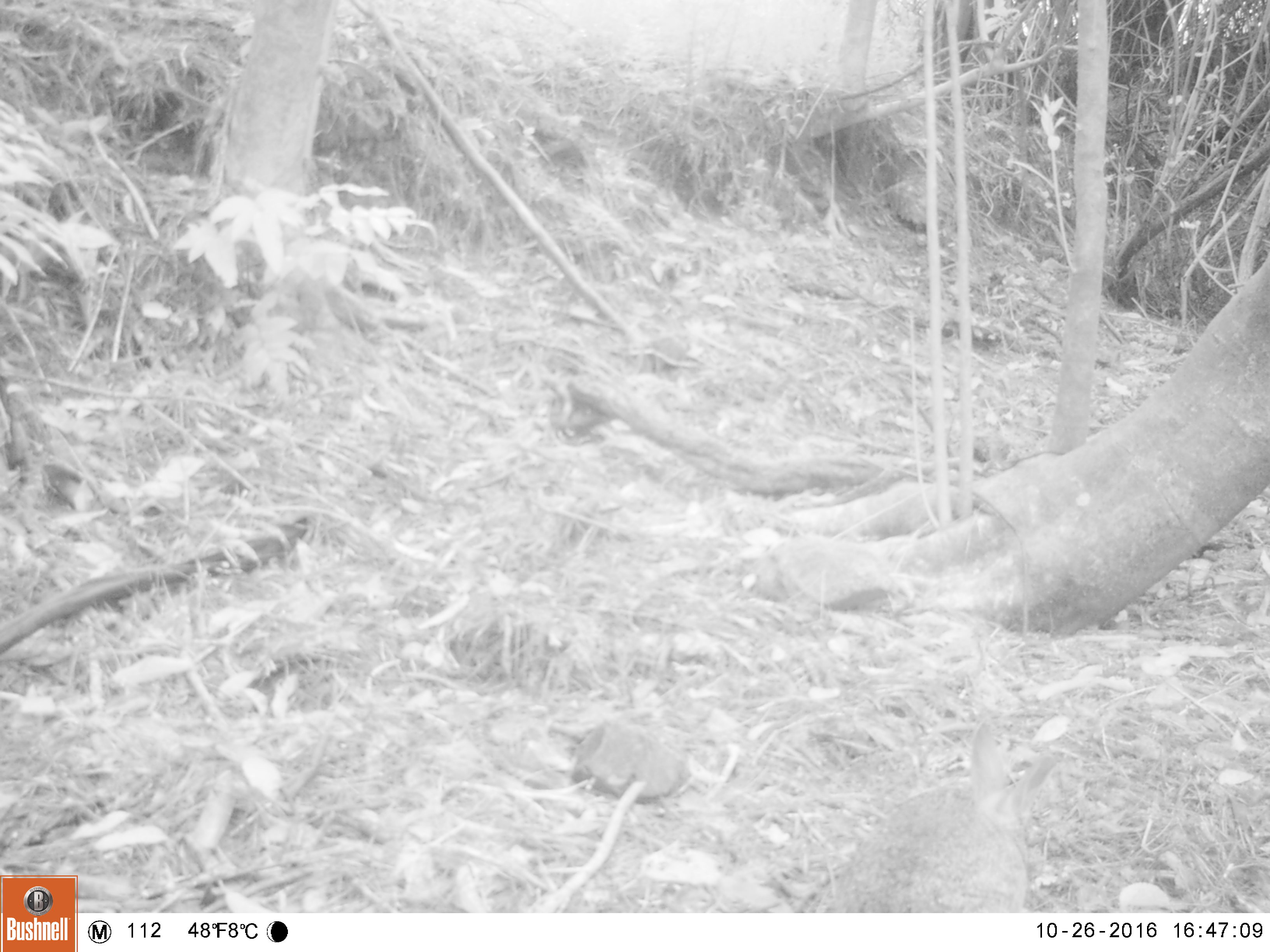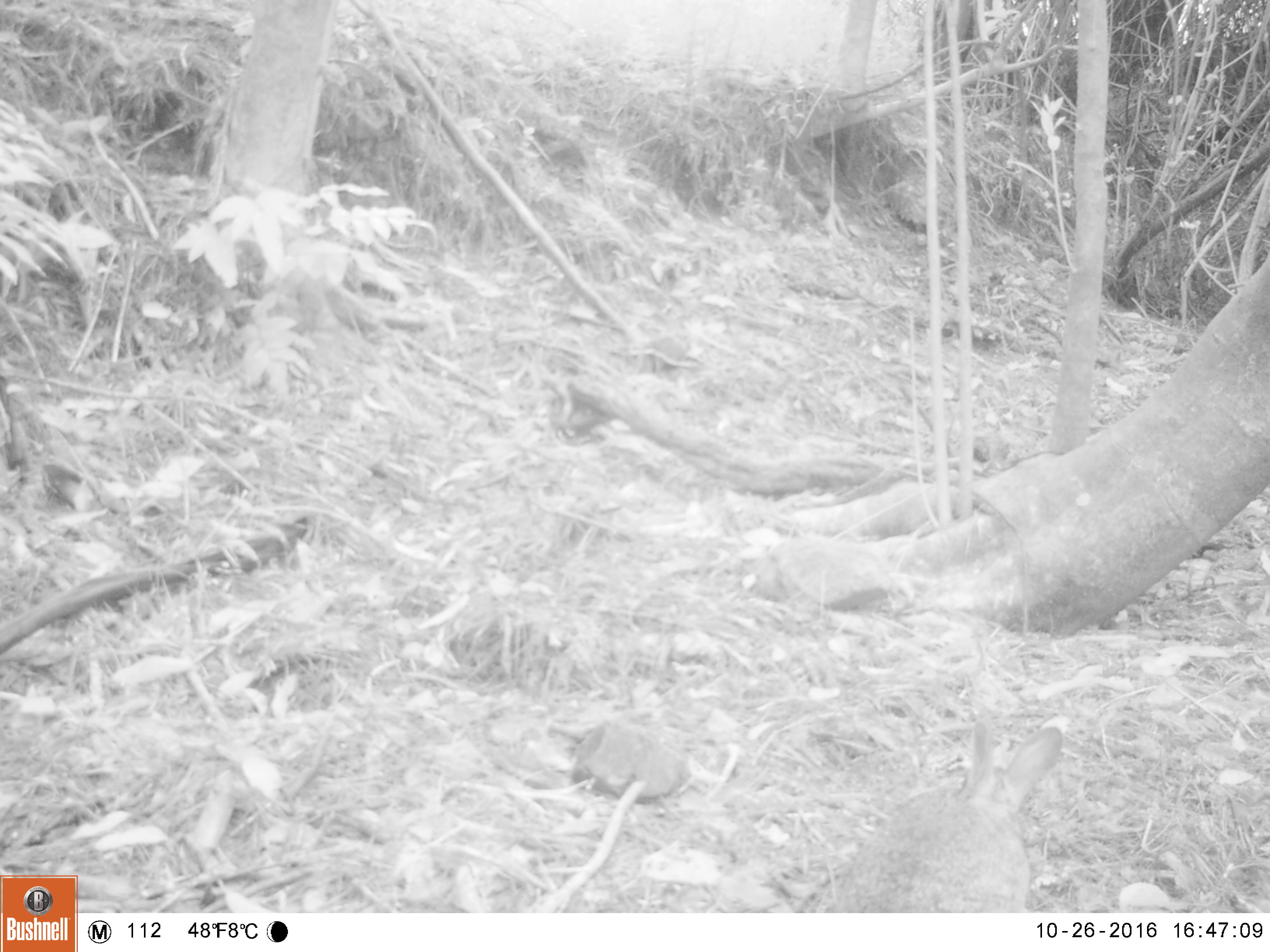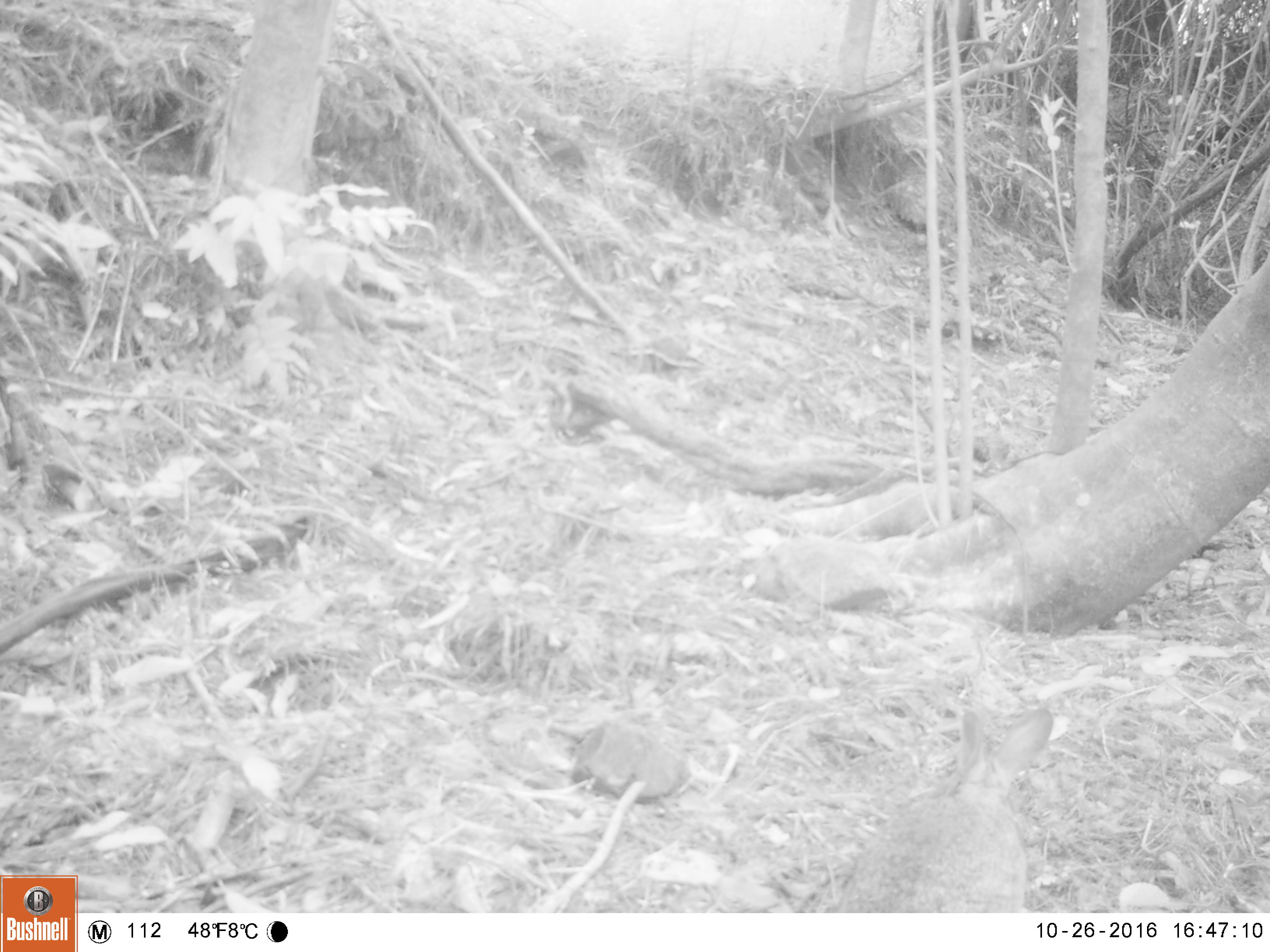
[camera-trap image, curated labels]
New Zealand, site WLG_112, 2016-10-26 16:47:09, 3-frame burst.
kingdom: Animalia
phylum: Chordata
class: Mammalia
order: Lagomorpha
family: Leporidae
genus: Oryctolagus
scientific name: Oryctolagus cuniculus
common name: european rabbit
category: rabbit